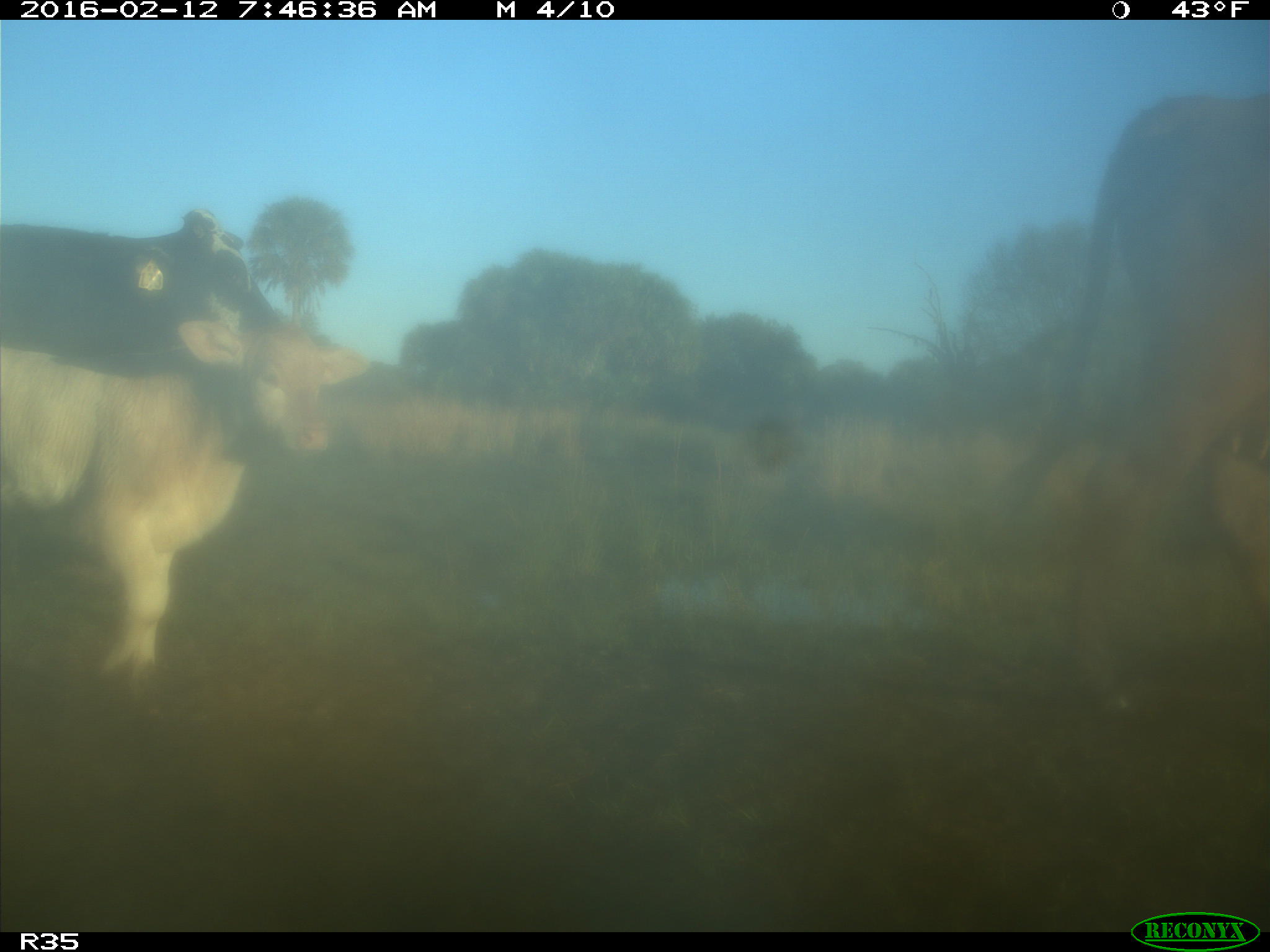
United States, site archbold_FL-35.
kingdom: Animalia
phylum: Chordata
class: Mammalia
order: Artiodactyla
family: Bovidae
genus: Bos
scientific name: Bos taurus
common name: domestic cow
Bos taurus (domestic cow).